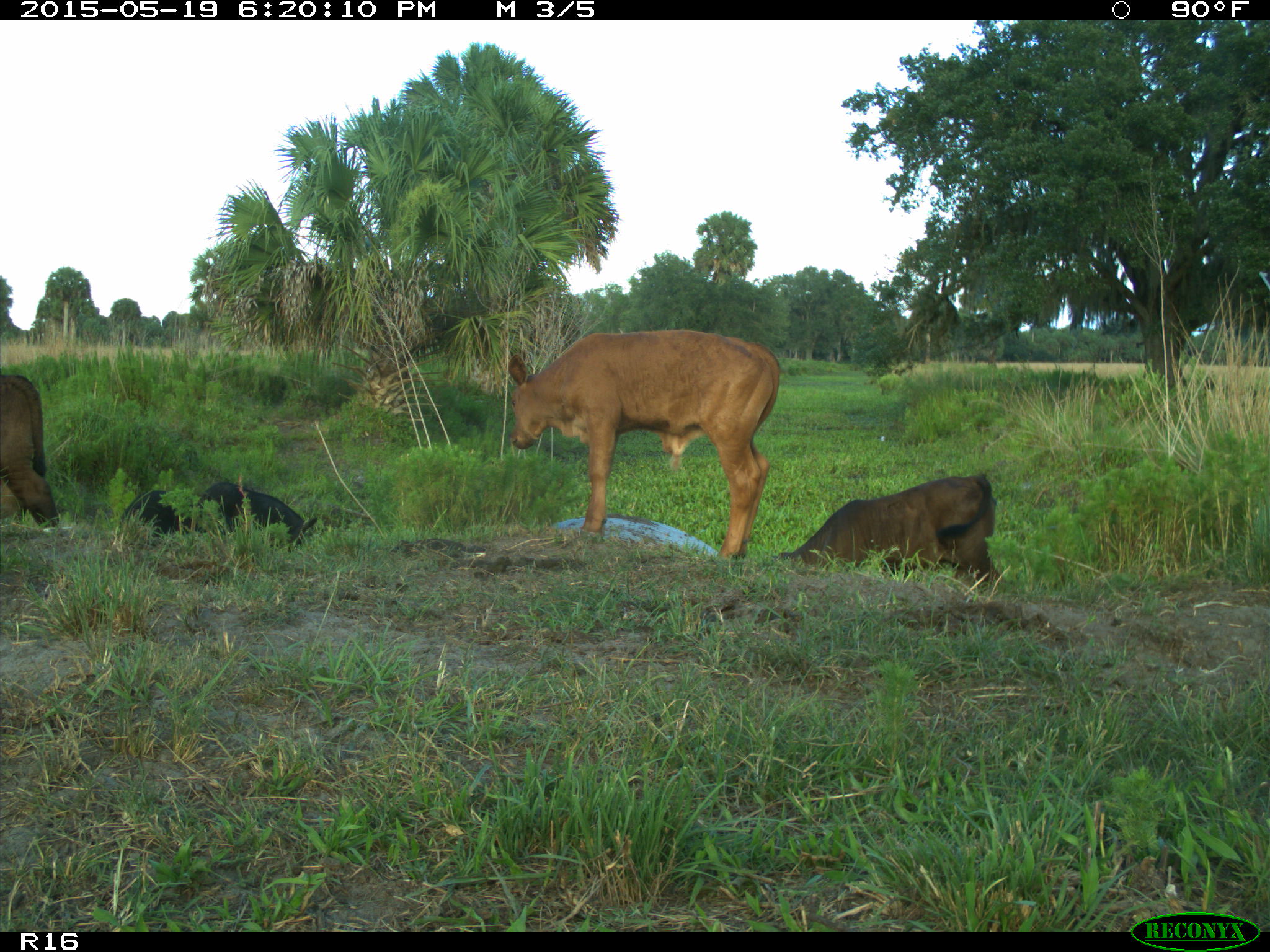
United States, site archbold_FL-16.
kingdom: Animalia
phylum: Chordata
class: Mammalia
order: Artiodactyla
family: Suidae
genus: Sus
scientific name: Sus scrofa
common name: wild boar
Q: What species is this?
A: Sus scrofa (wild boar).